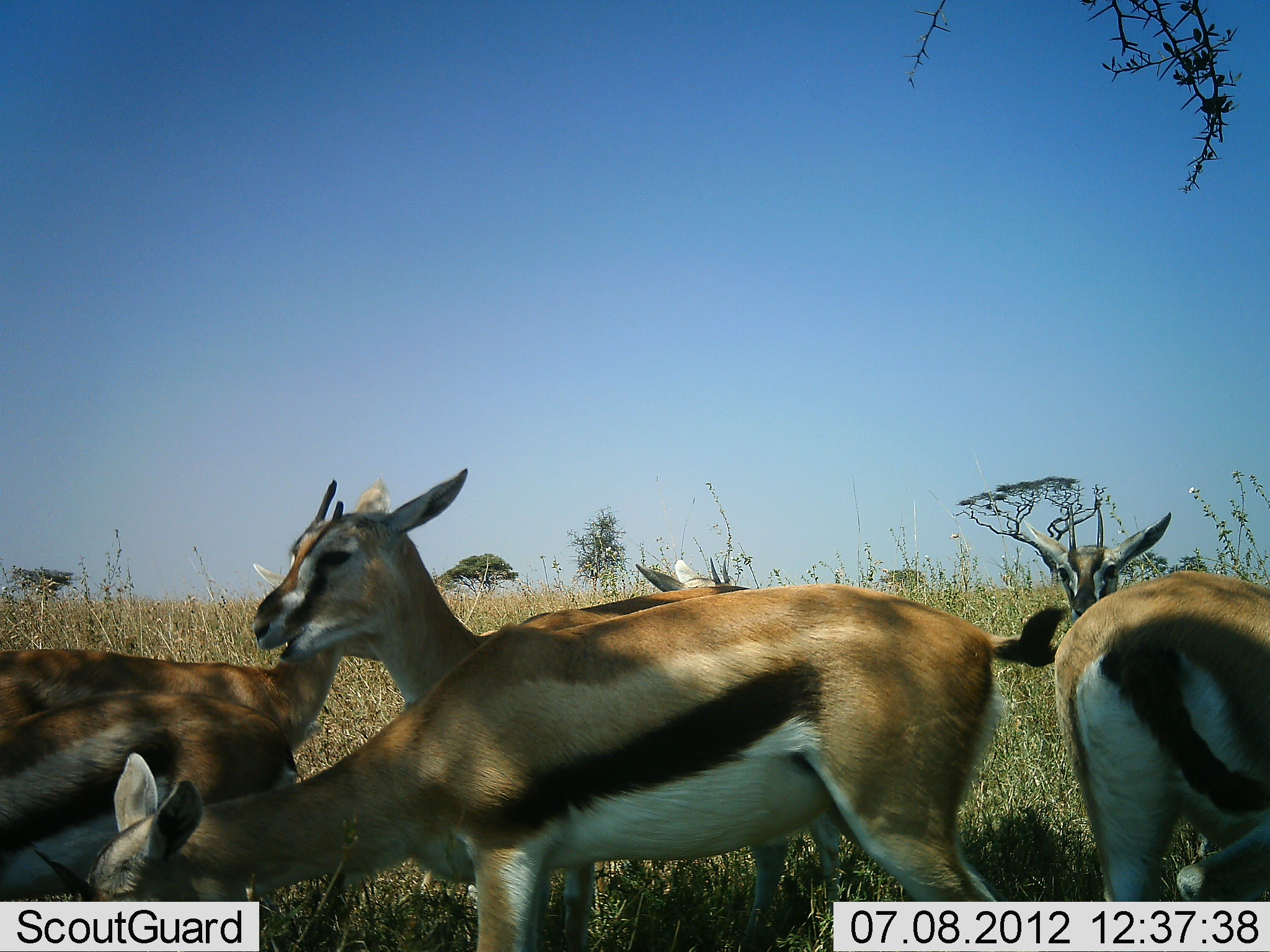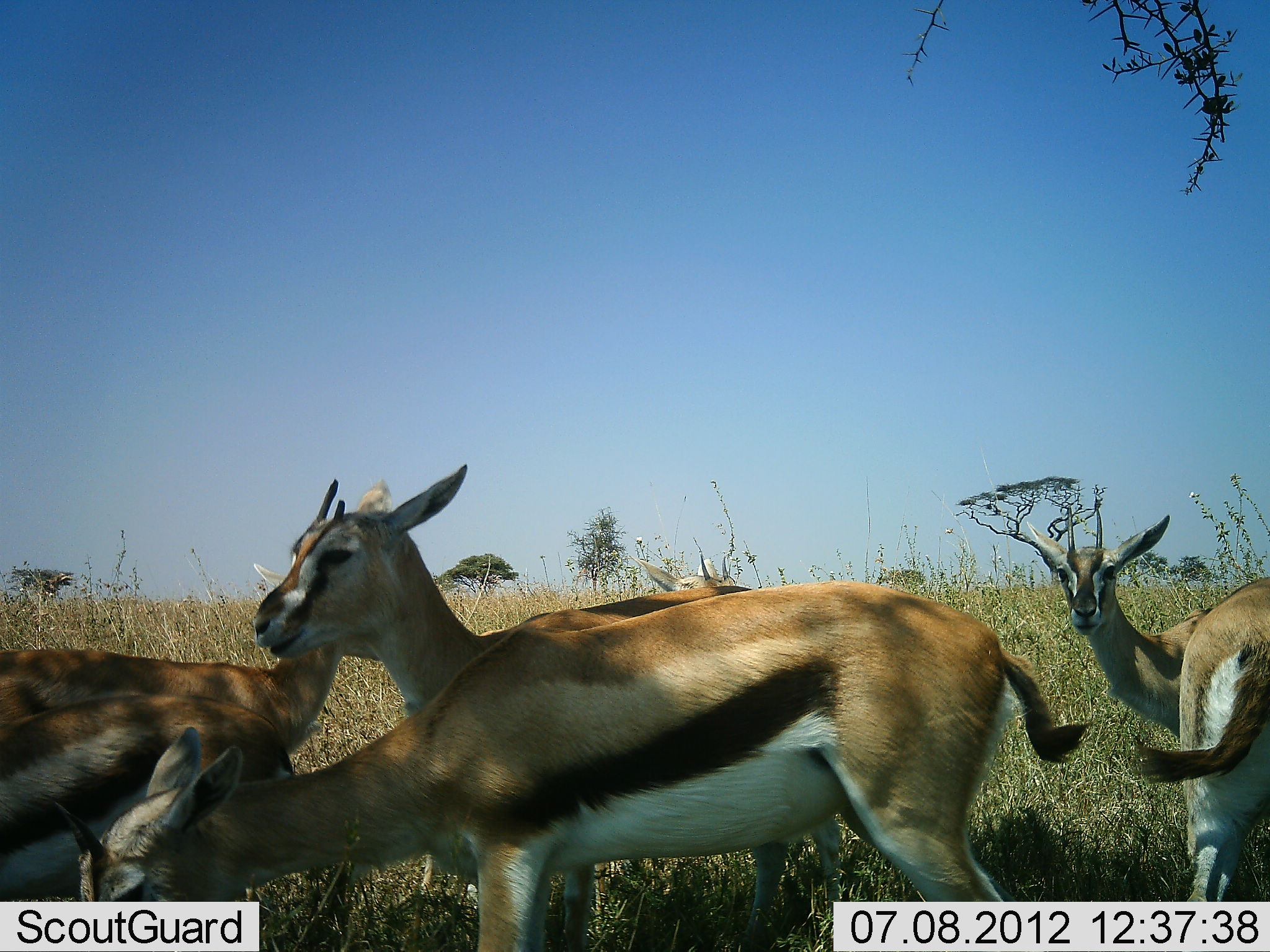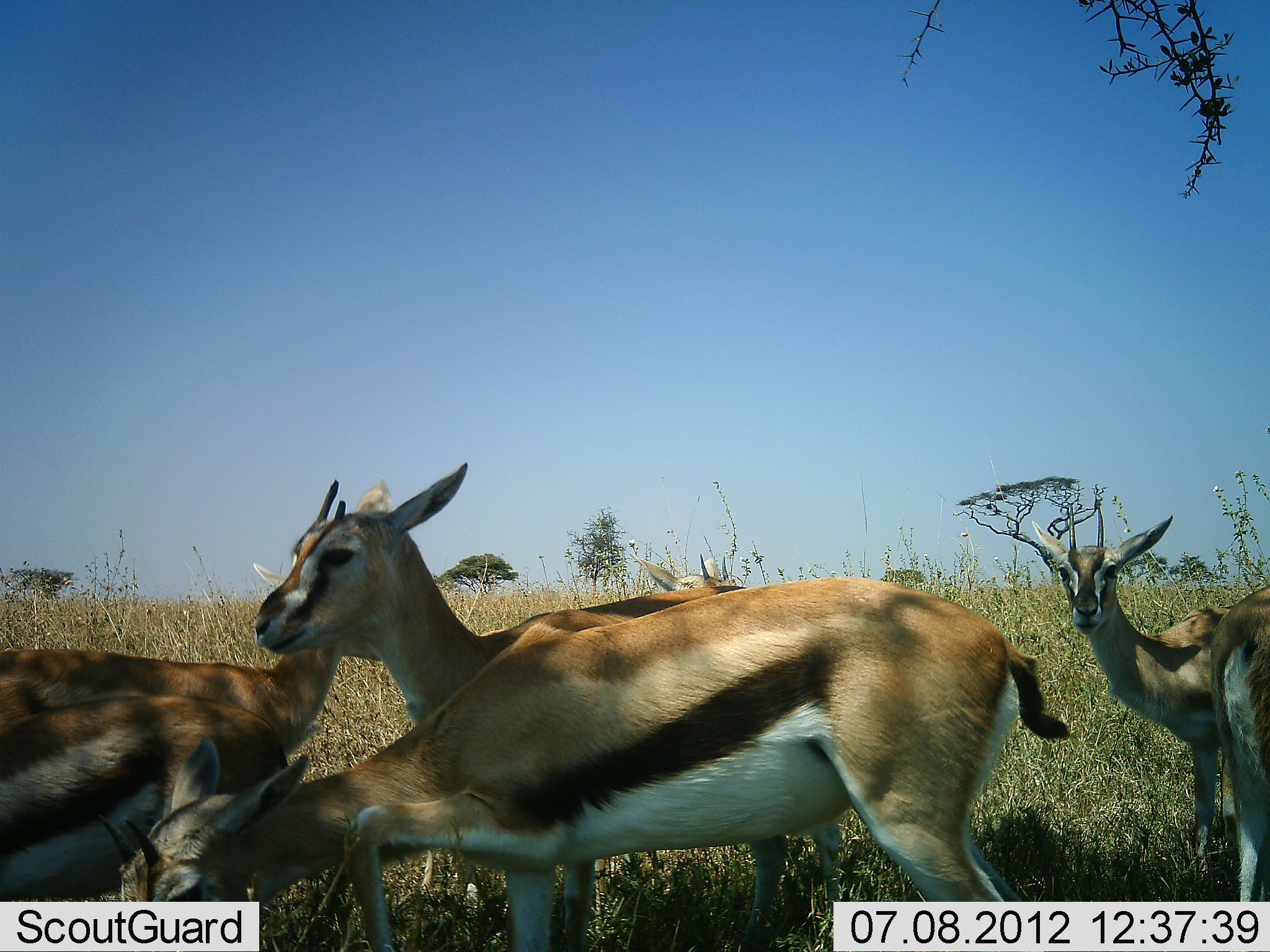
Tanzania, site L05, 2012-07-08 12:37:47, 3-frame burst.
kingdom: Animalia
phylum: Chordata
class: Mammalia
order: Artiodactyla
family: Bovidae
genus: Eudorcas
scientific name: Eudorcas thomsonii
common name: thomson's gazelle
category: gazellethomsons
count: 6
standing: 100%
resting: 0%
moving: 0%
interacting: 0%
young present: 0%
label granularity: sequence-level